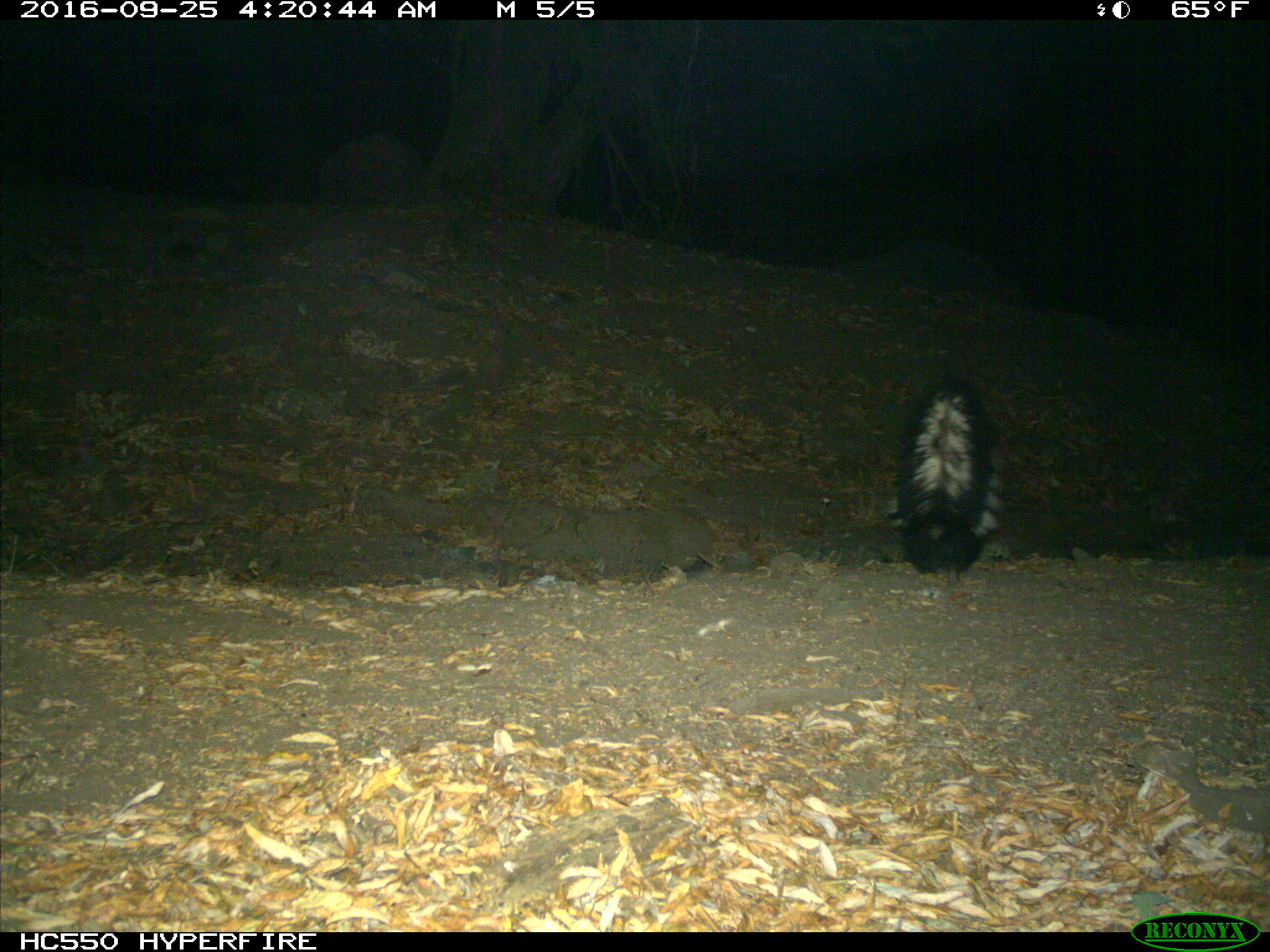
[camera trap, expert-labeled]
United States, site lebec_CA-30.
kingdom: Animalia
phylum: Chordata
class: Mammalia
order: Carnivora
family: Mephitidae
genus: Mephitis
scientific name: Mephitis mephitis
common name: striped skunk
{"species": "Mephitis mephitis (striped skunk)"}